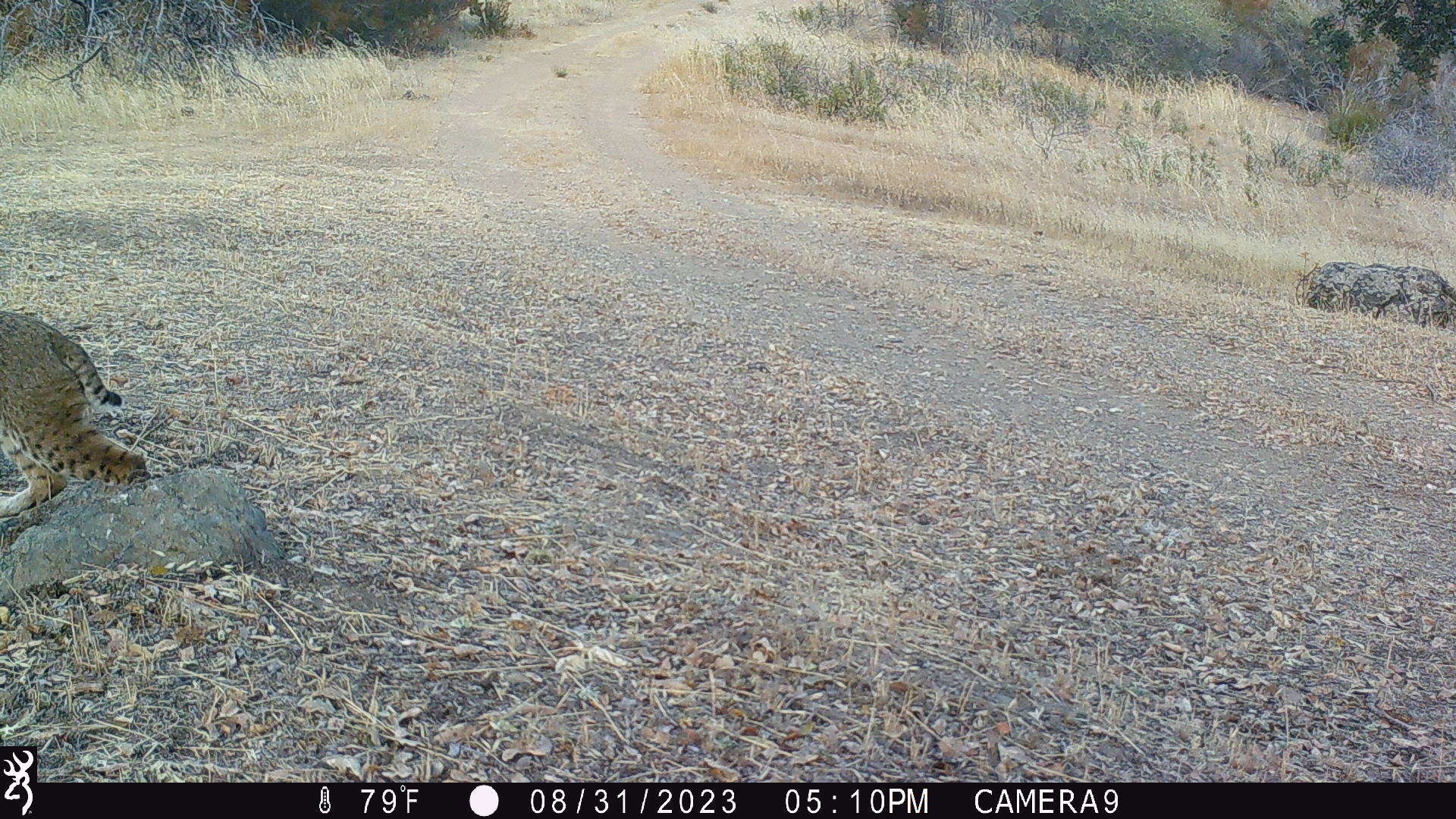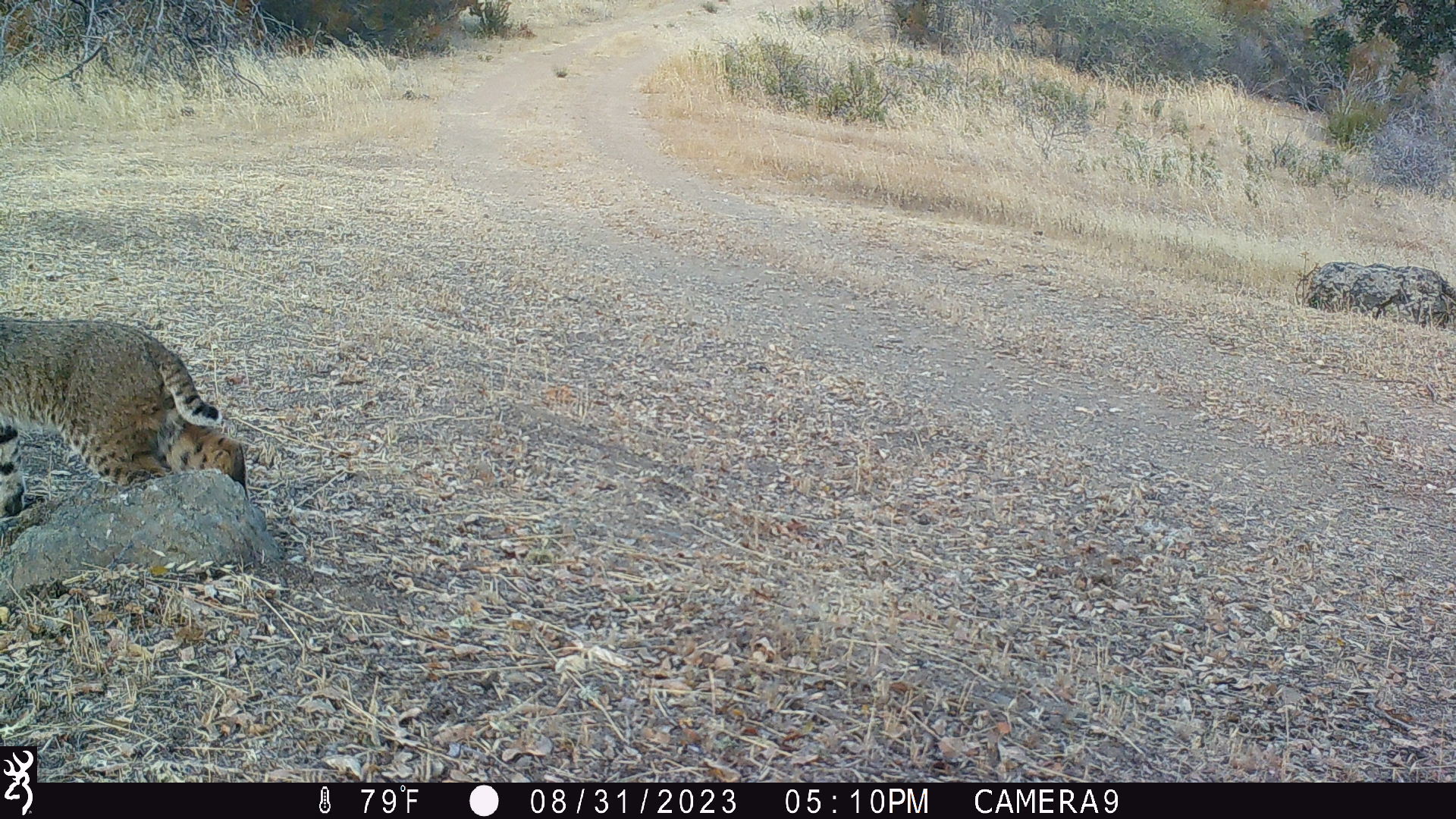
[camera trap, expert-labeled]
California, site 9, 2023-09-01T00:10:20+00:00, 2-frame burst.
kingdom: Animalia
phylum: Chordata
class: Mammalia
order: Carnivora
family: Felidae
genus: Lynx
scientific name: Lynx rufus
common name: bobcat